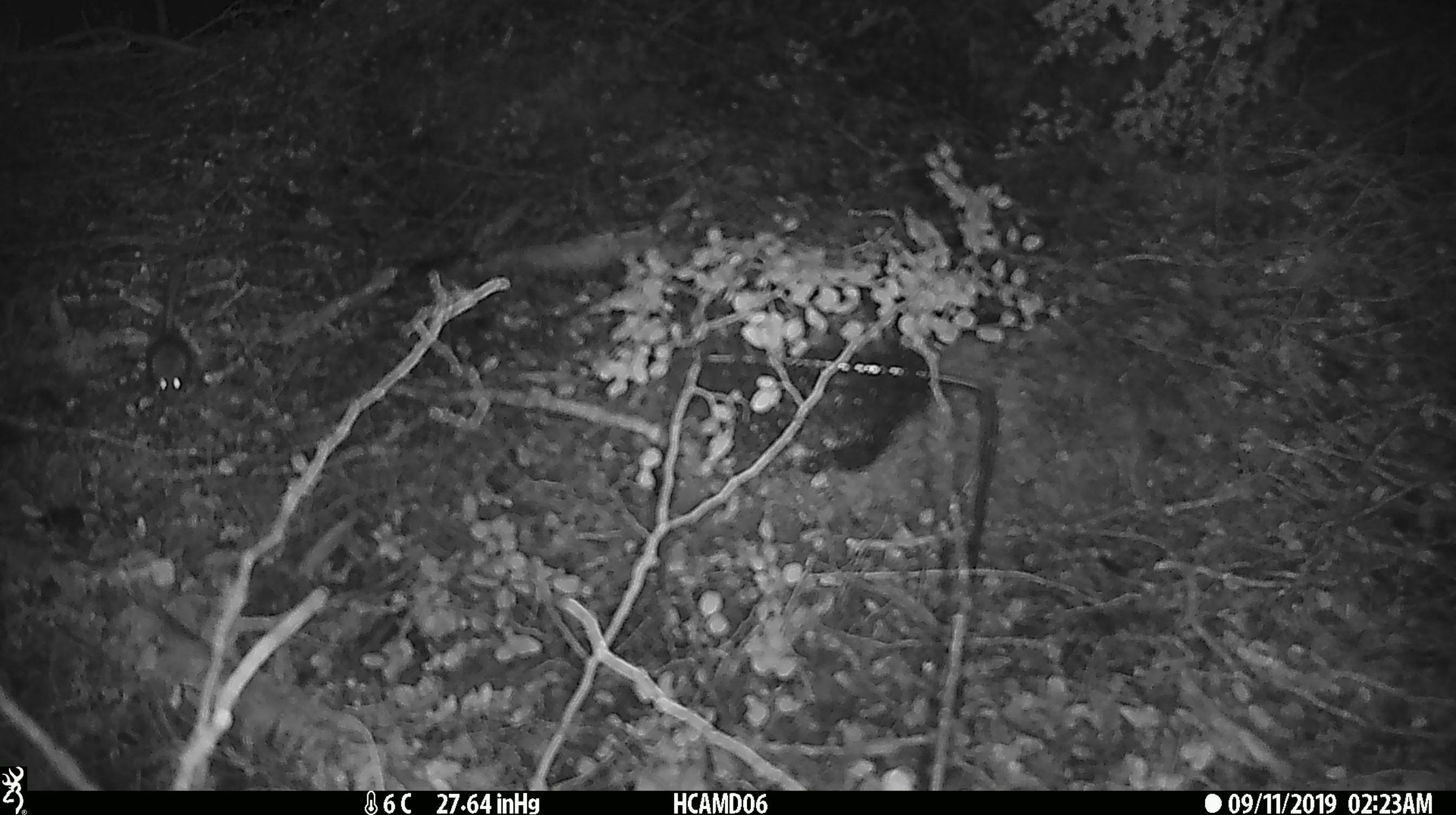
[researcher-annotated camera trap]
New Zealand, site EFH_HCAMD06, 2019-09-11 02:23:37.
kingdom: Animalia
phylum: Chordata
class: Mammalia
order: Rodentia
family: Muridae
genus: Mus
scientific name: Mus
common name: mouse